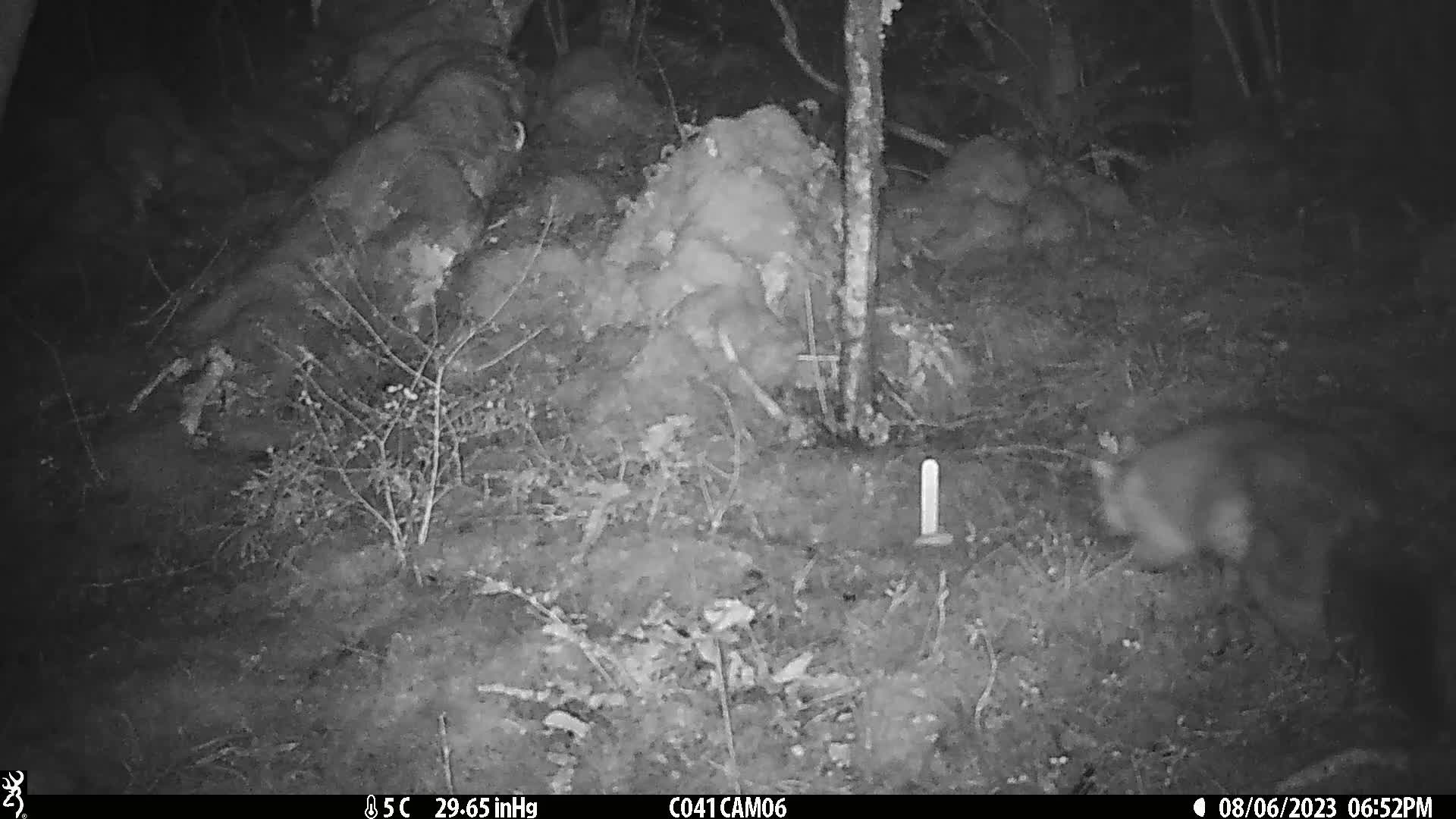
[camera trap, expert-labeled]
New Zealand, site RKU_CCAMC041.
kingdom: Animalia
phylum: Chordata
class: Mammalia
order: Diprotodontia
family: Phalangeridae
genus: Trichosurus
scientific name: Trichosurus vulpecula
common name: common brushtail possum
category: possum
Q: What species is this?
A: Possum (common brushtail possum) (Trichosurus vulpecula).